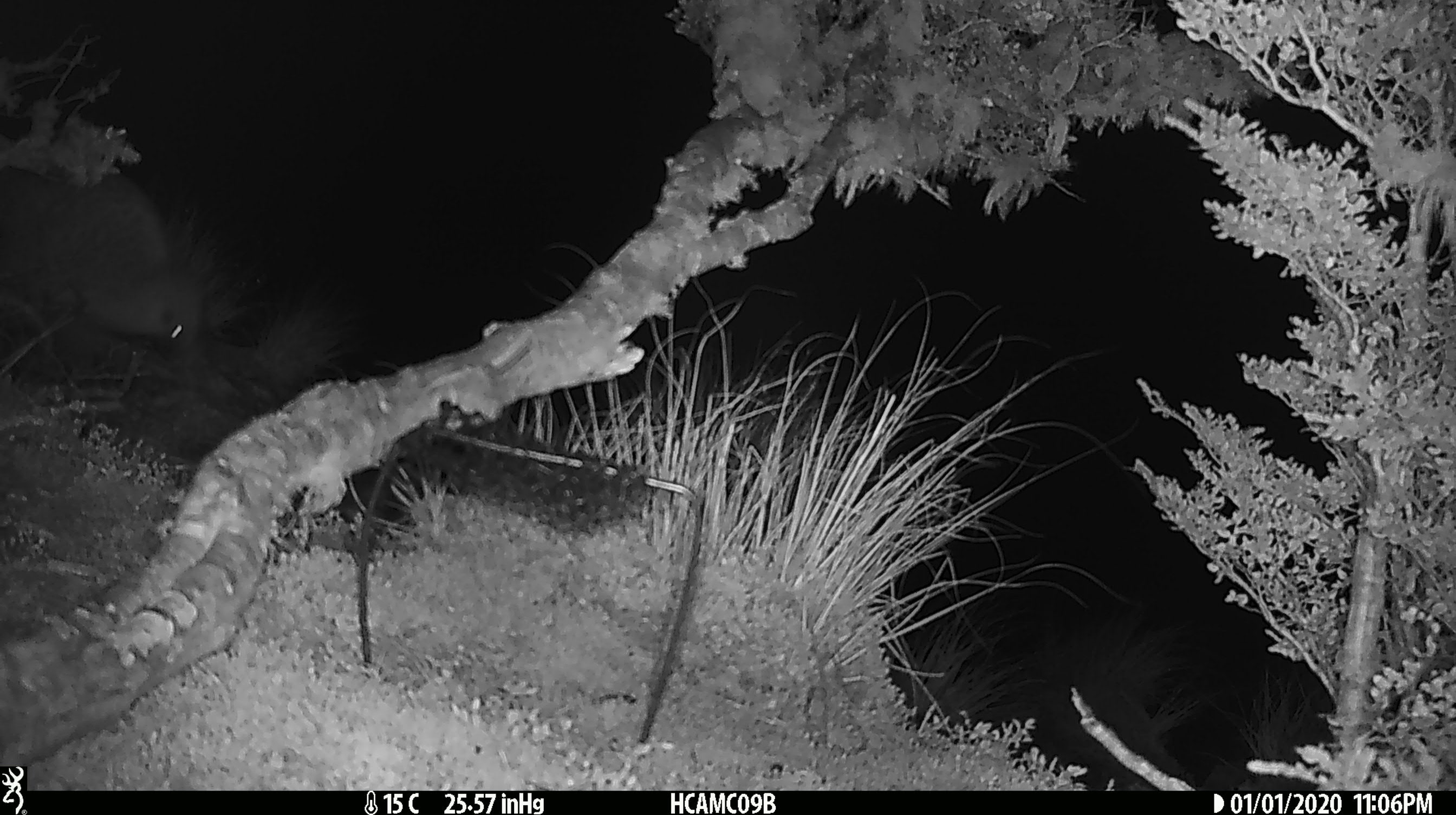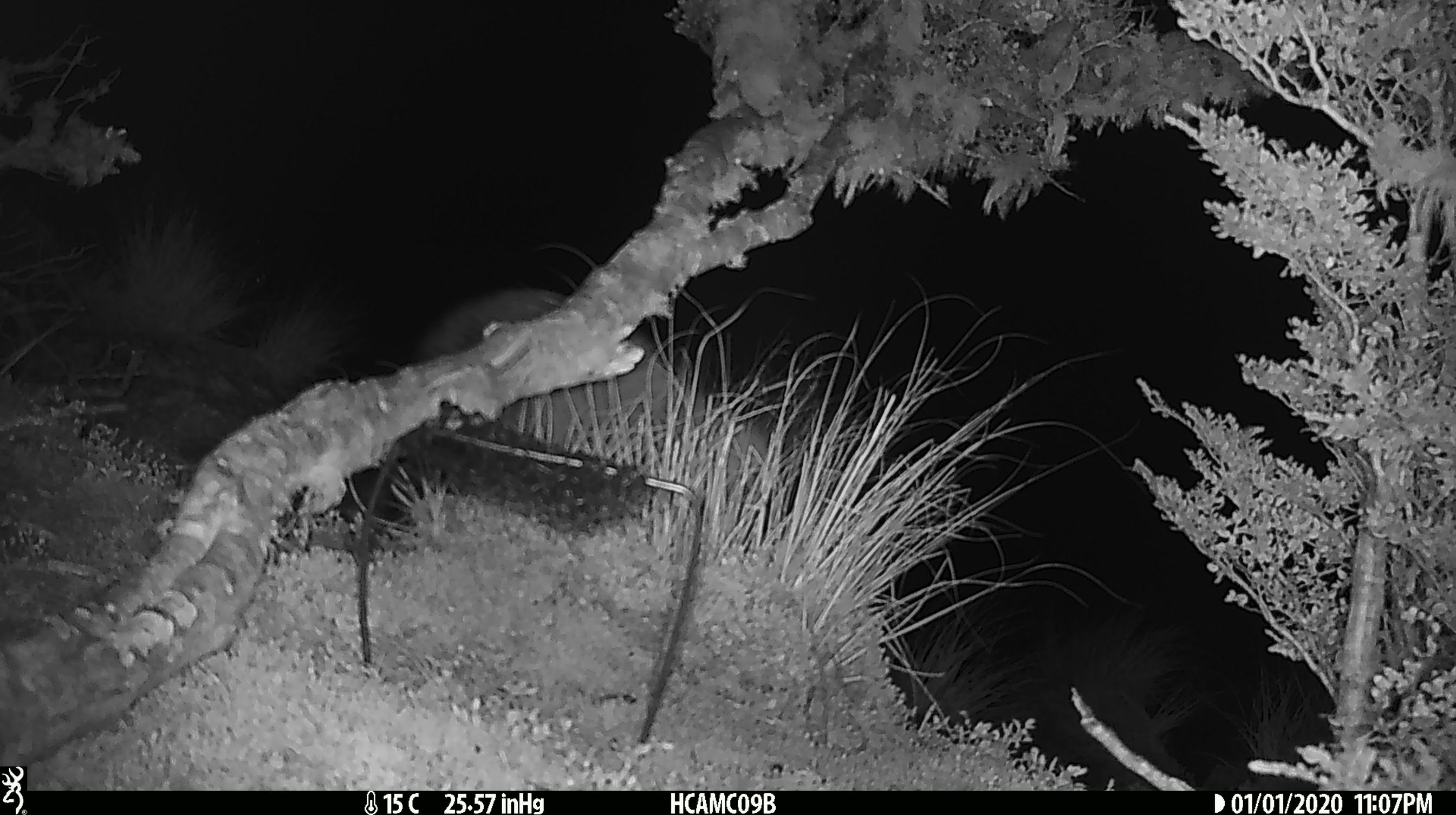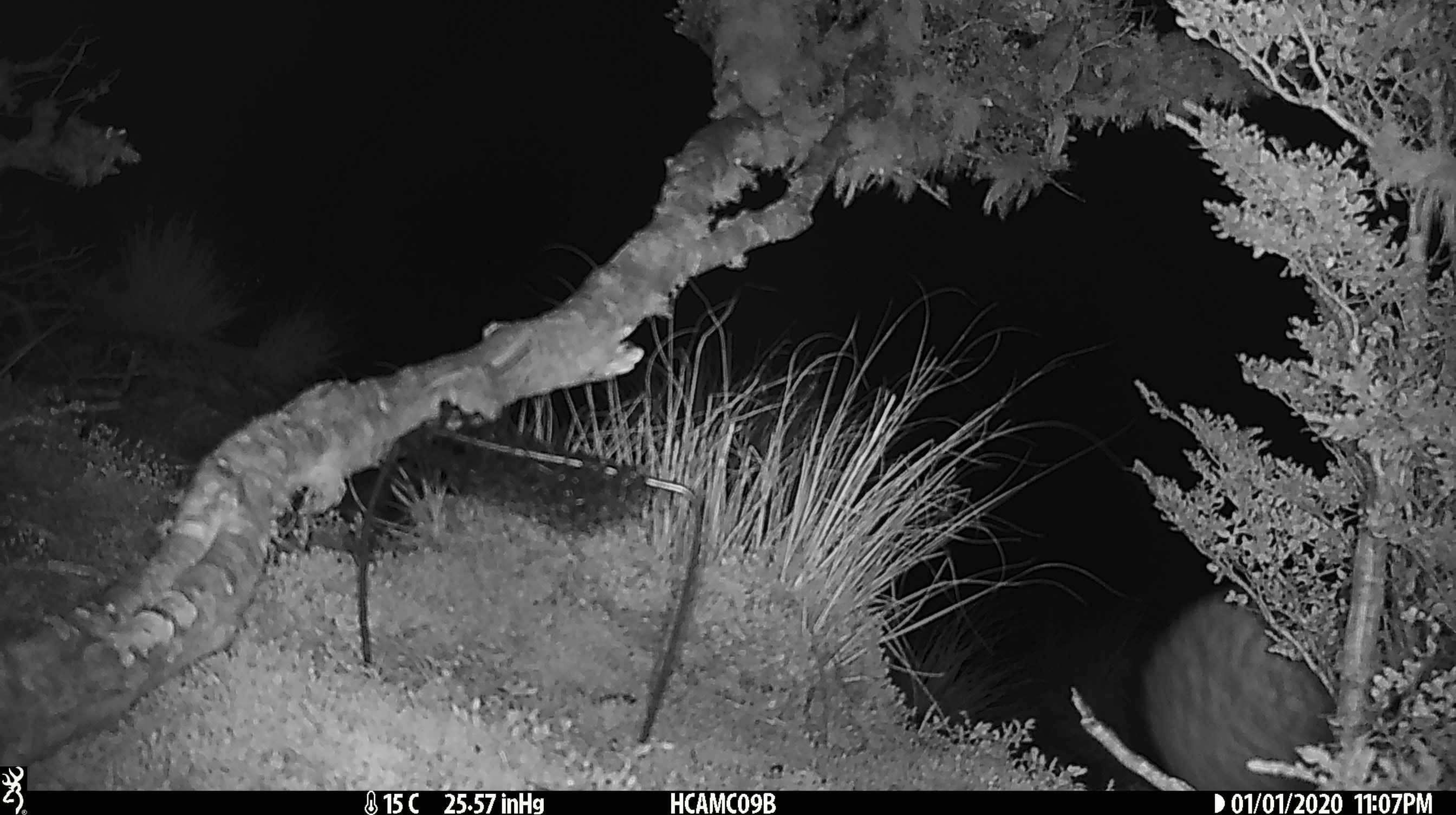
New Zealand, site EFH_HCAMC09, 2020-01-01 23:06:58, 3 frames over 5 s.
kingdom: Animalia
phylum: Chordata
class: Aves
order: Apterygiformes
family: Apterygidae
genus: Apteryx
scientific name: Apteryx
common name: kiwi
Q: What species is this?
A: Kiwi (Apteryx).